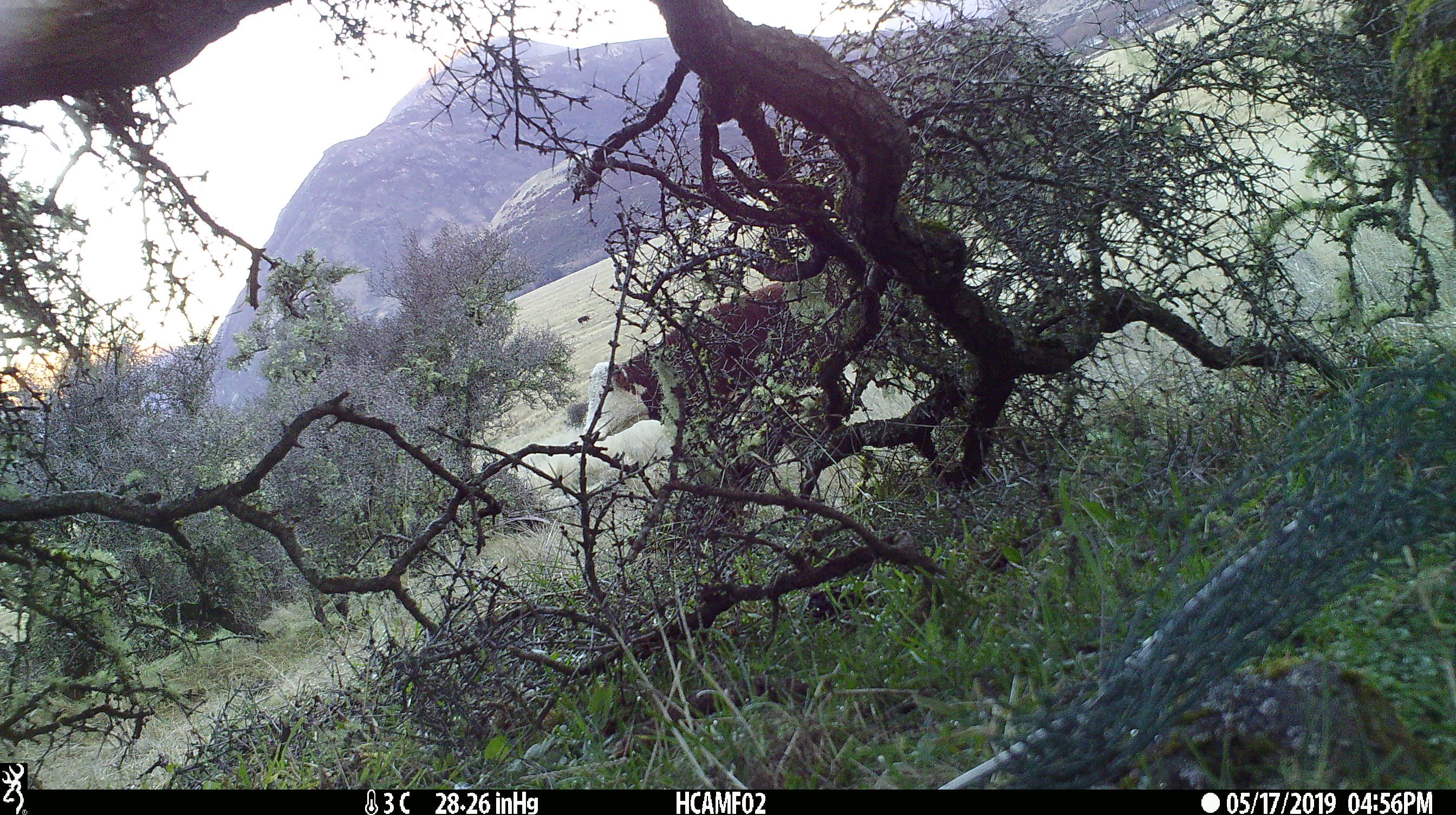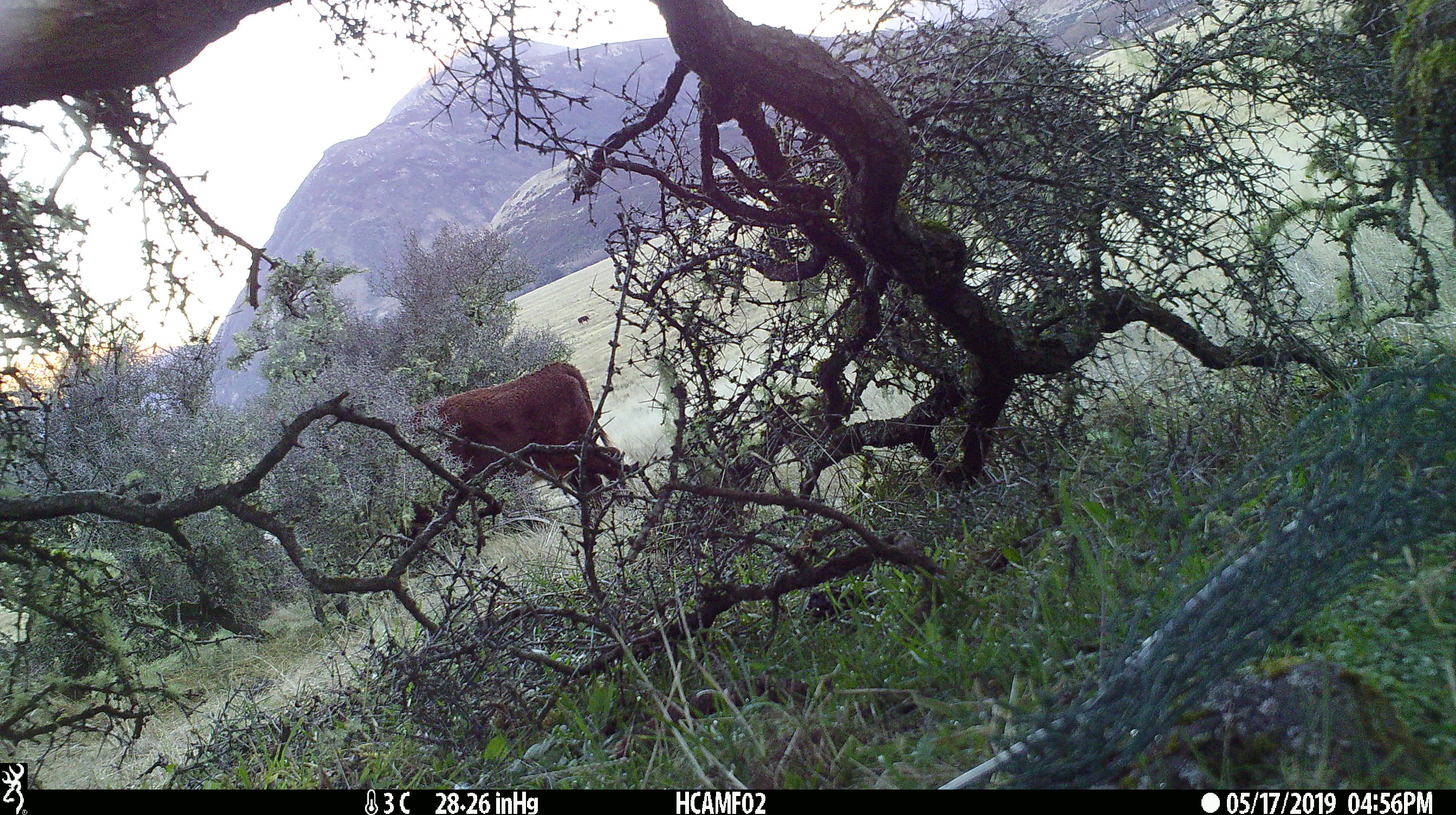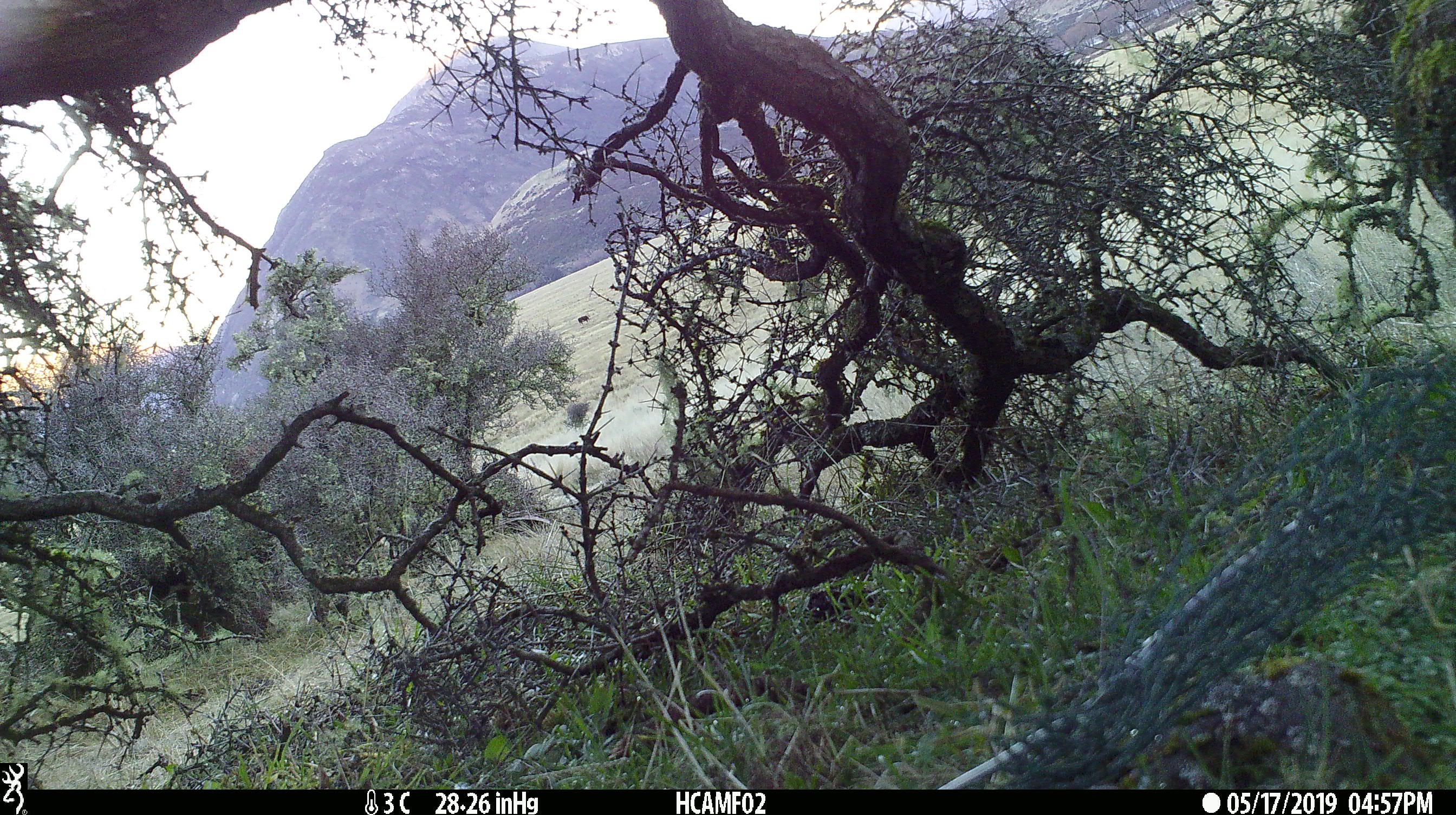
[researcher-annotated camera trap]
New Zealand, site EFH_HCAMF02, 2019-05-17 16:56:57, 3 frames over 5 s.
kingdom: Animalia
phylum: Chordata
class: Mammalia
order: Artiodactyla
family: Bovidae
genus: Bos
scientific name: Bos taurus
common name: domestic cow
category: cow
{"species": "cow (domestic cow) (Bos taurus)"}